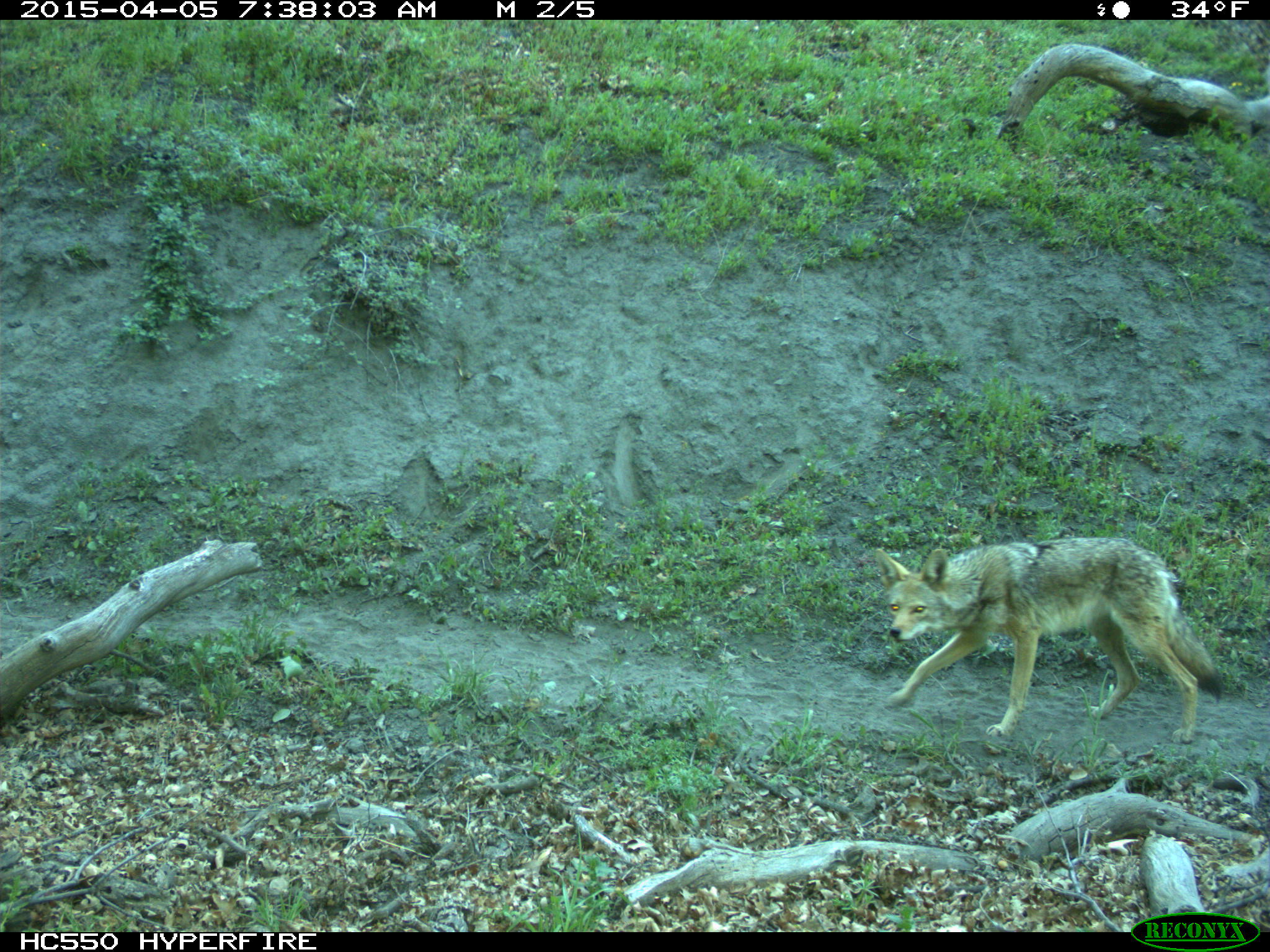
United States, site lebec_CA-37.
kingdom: Animalia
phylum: Chordata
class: Mammalia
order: Carnivora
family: Canidae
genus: Canis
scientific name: Canis latrans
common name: coyote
Canis latrans (coyote).